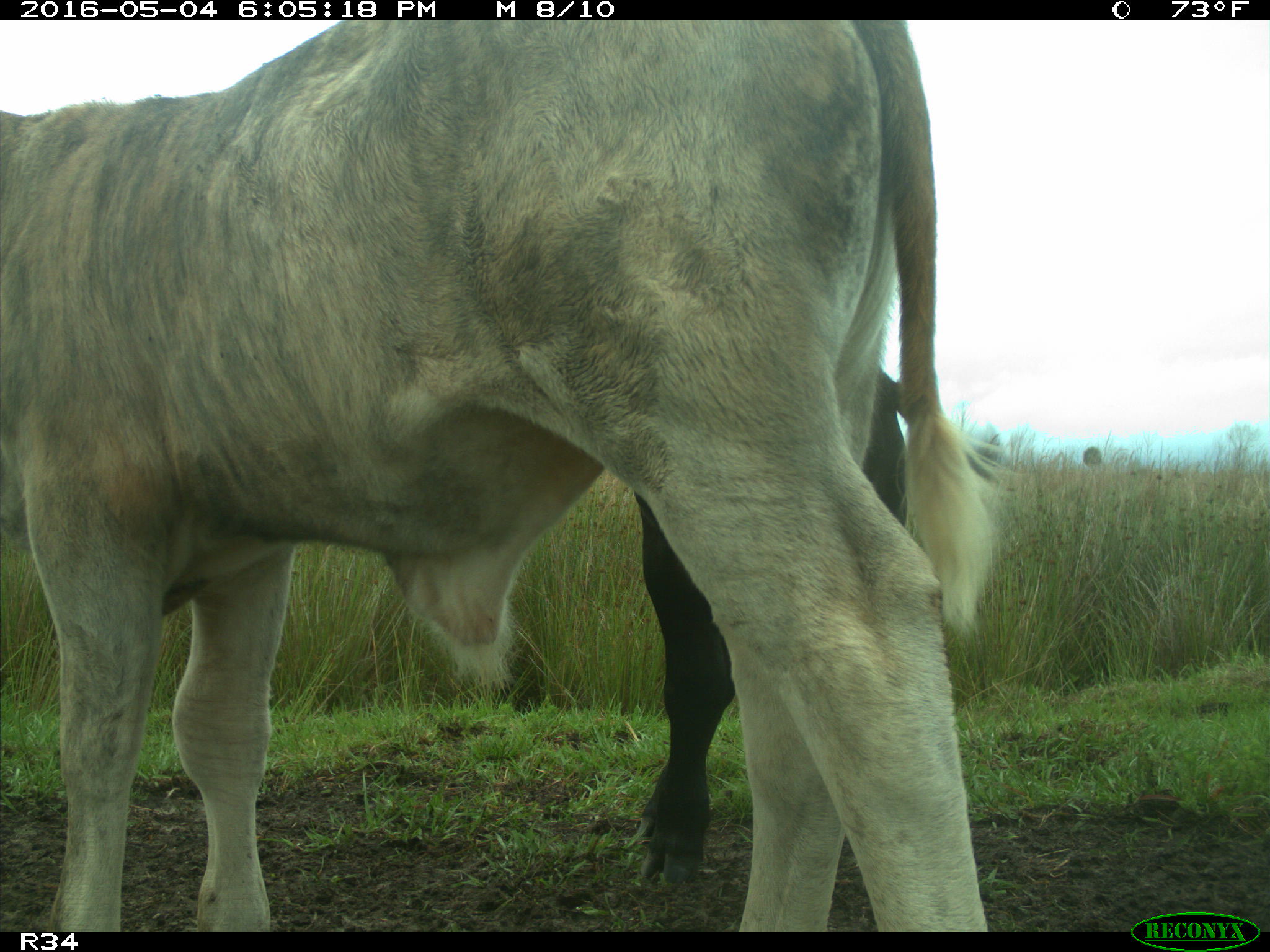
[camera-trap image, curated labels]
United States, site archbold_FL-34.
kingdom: Animalia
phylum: Chordata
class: Mammalia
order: Artiodactyla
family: Bovidae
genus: Bos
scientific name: Bos taurus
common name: domestic cow